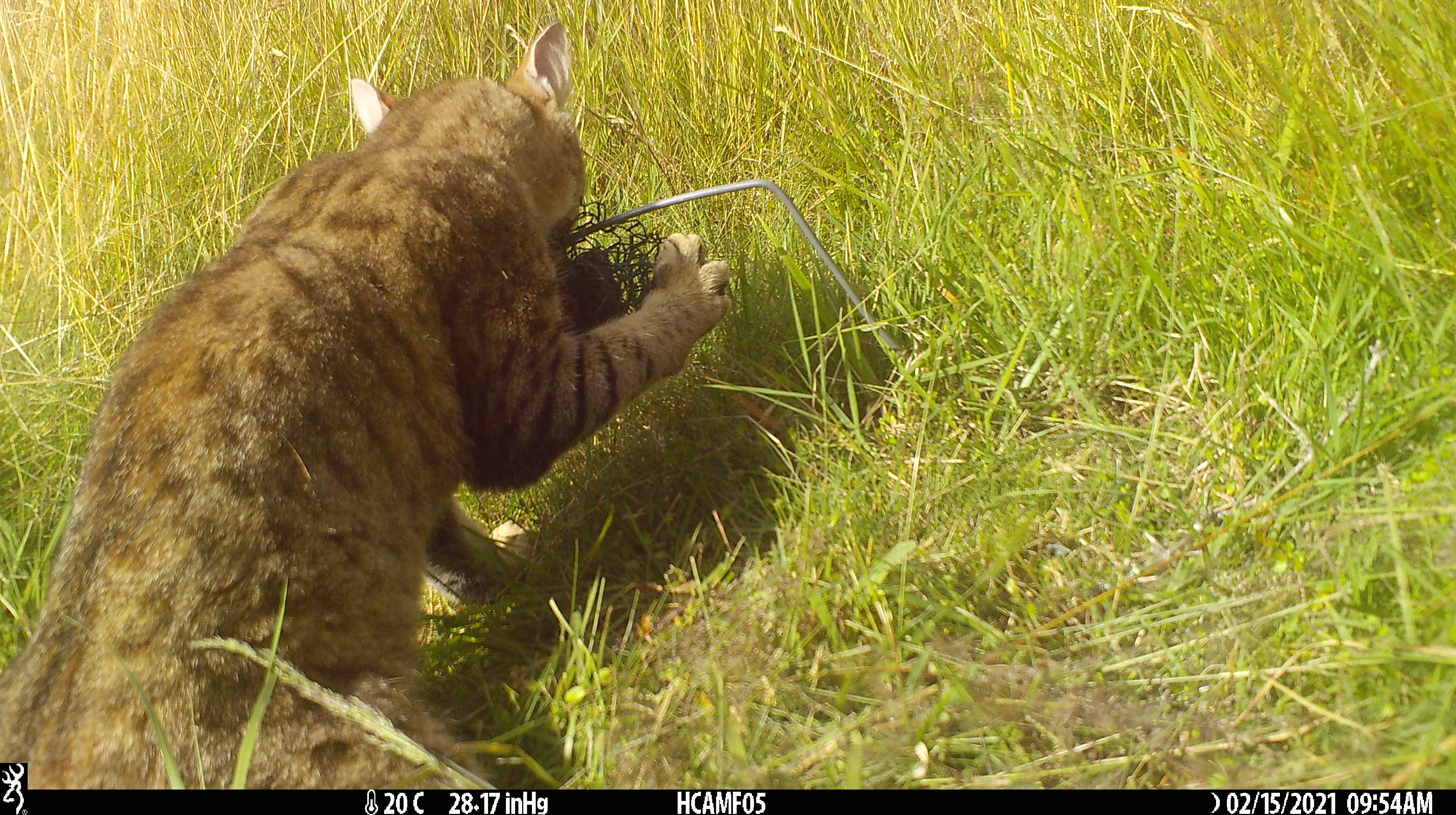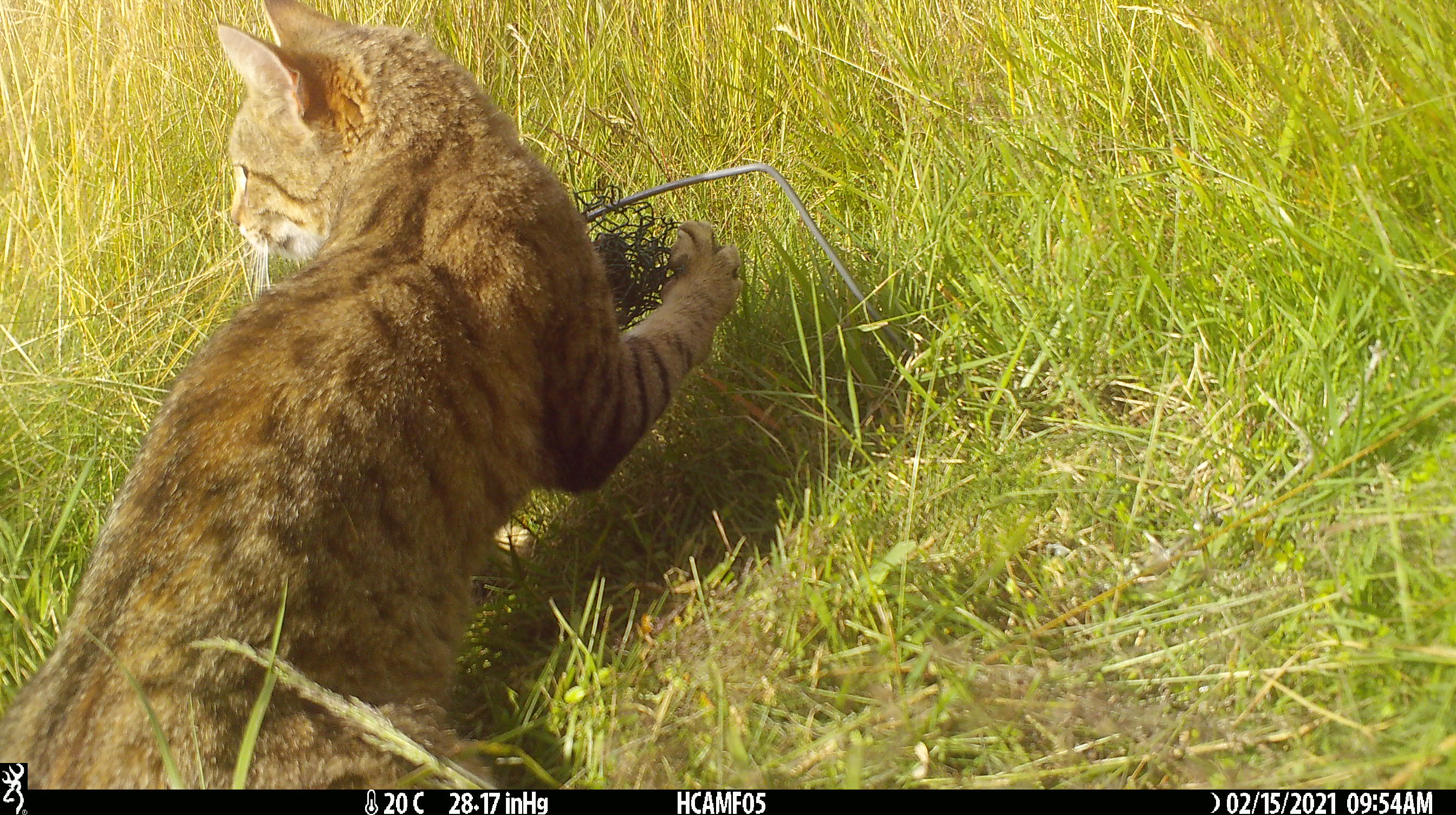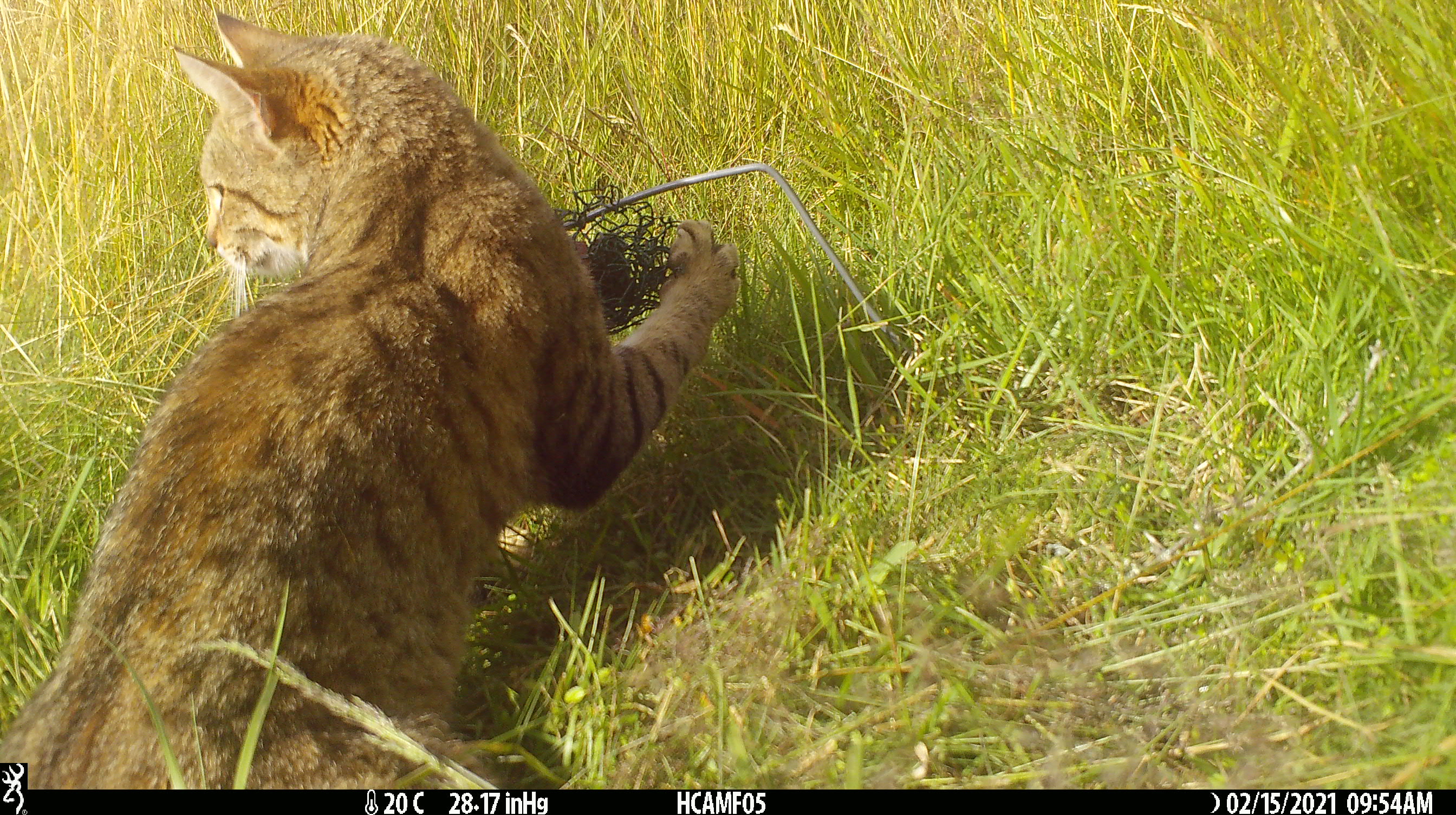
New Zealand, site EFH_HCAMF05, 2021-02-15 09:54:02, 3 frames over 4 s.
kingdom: Animalia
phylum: Chordata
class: Mammalia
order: Carnivora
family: Felidae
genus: Felis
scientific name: Felis catus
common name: domestic cat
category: cat